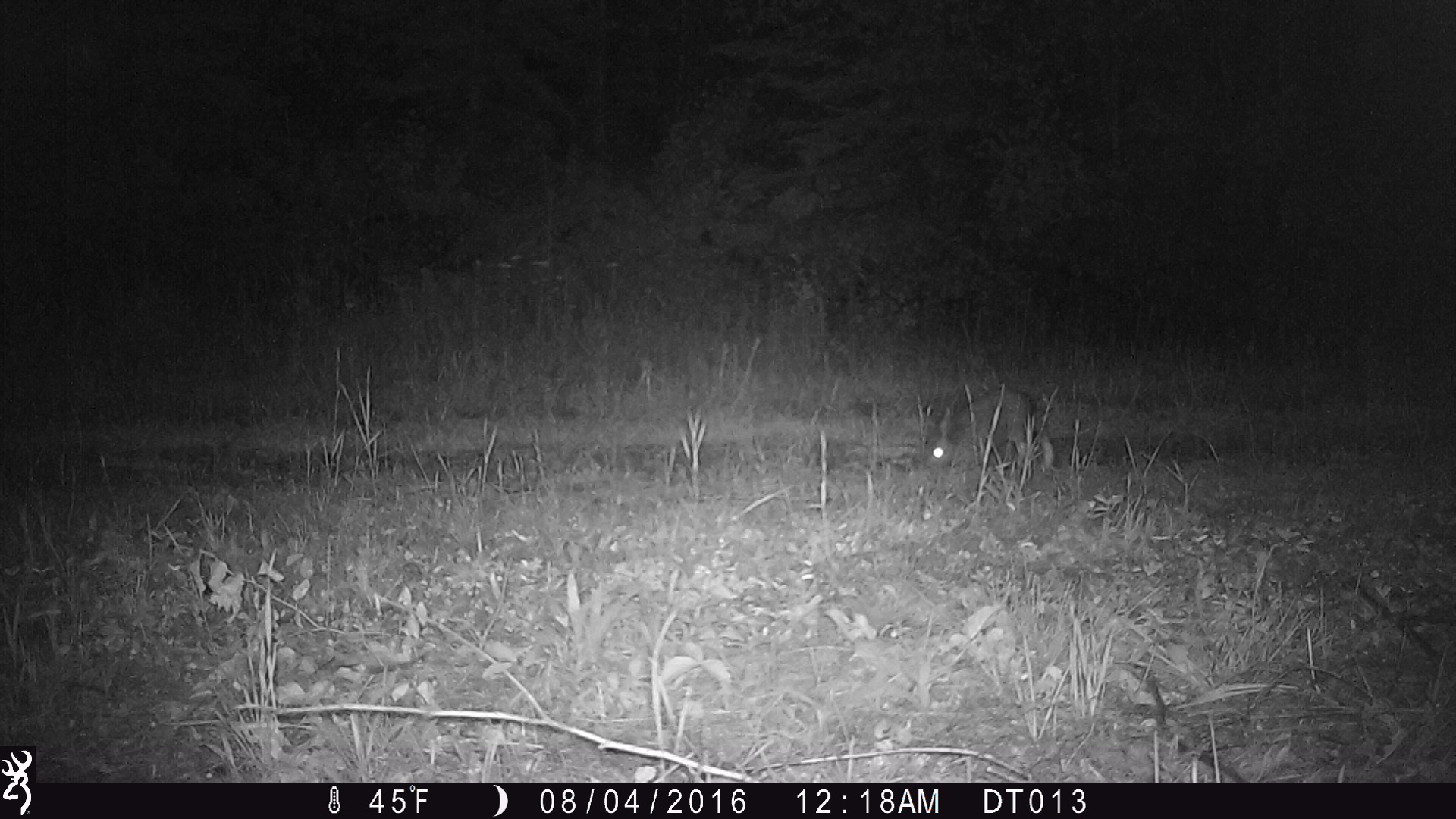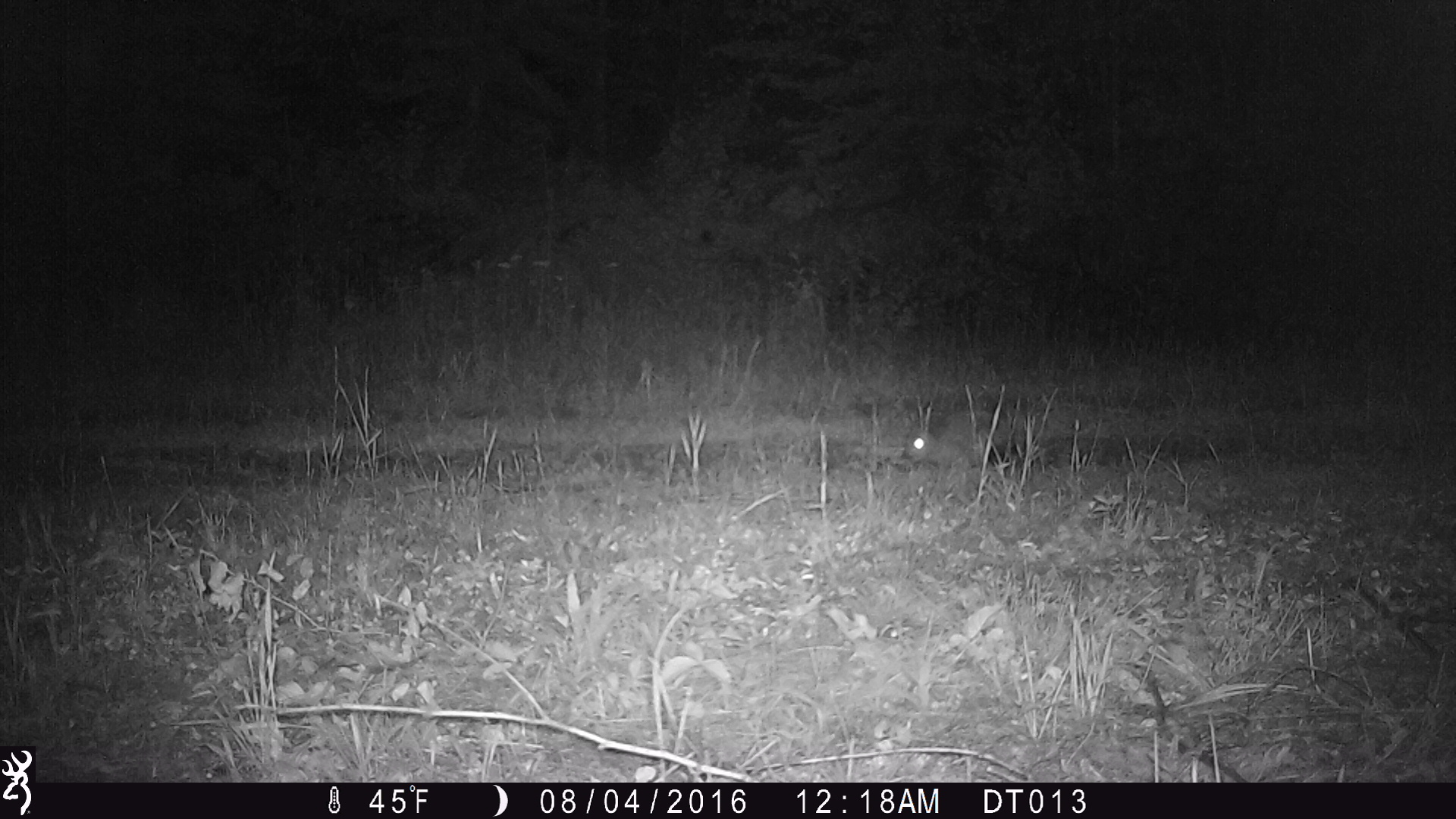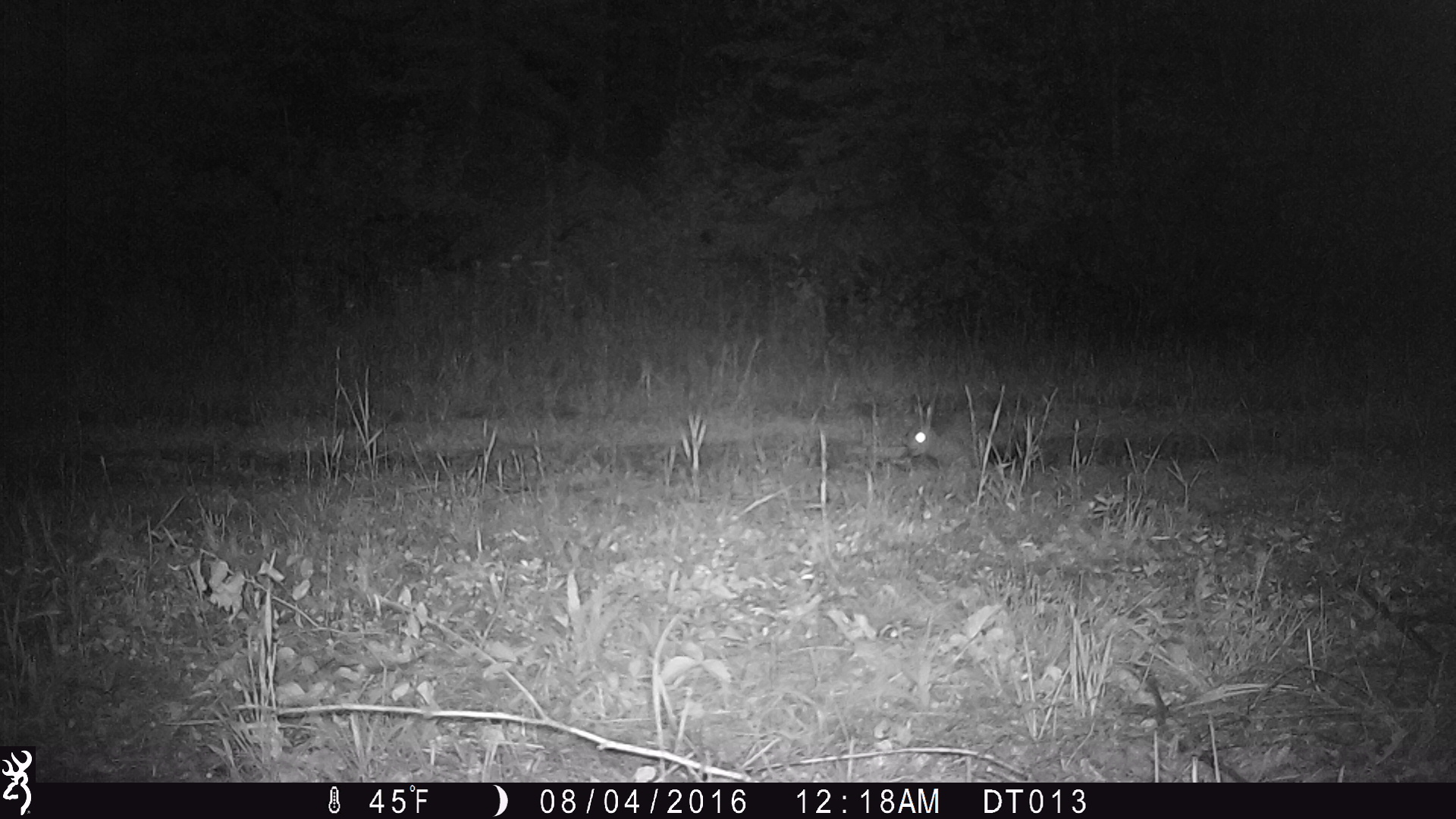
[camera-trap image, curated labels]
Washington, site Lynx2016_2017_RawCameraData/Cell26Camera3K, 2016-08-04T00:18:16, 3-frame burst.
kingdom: Animalia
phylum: Chordata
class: Mammalia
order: Lagomorpha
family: Leporidae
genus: Lepus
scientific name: Lepus americanus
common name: snowshoe hare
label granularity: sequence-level